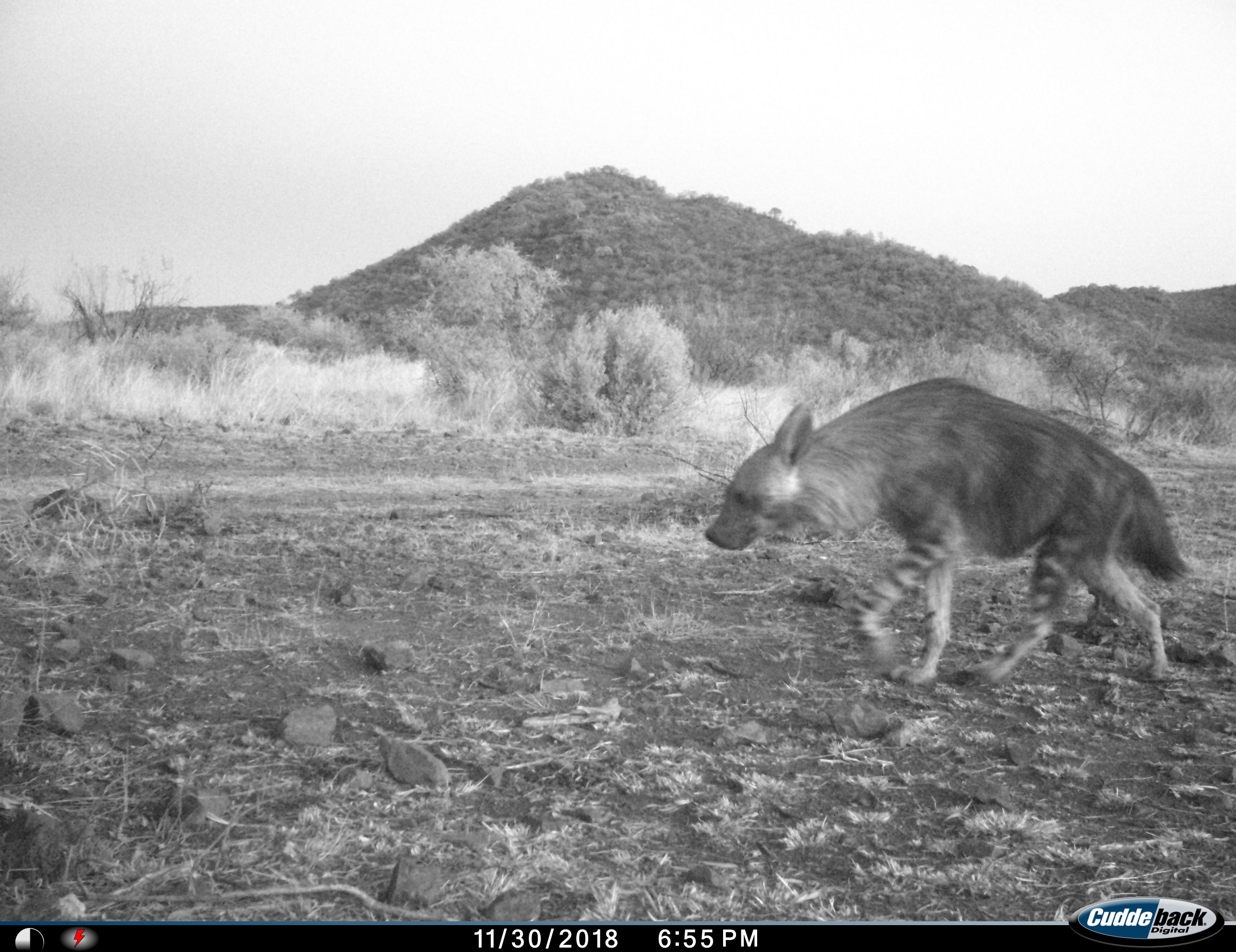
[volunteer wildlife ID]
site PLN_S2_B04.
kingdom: Animalia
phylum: Chordata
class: Mammalia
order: Carnivora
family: Hyaenidae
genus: Parahyaena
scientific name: Parahyaena brunnea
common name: brown hyena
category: hyenabrown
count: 1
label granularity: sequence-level